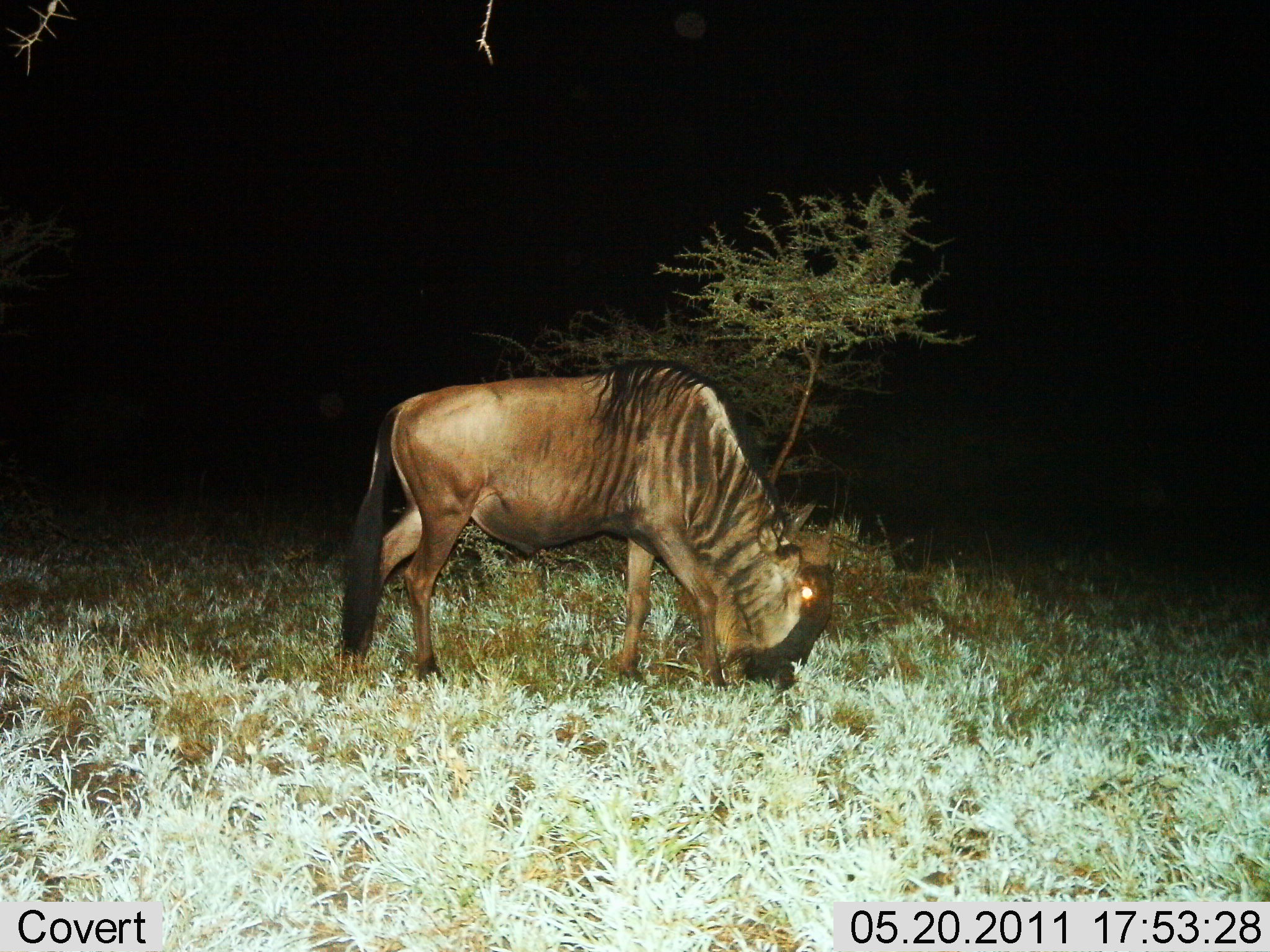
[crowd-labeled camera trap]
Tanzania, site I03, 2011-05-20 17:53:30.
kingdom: Animalia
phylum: Chordata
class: Mammalia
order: Artiodactyla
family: Bovidae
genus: Connochaetes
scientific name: Connochaetes taurinus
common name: blue wildebeest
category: wildebeest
Wildebeest (blue wildebeest) (Connochaetes taurinus), count 1. Behavior (volunteer vote fractions): standing 10%, resting 0%, moving 10%, interacting 0%. Young present (vote fraction): 0%. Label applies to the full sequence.